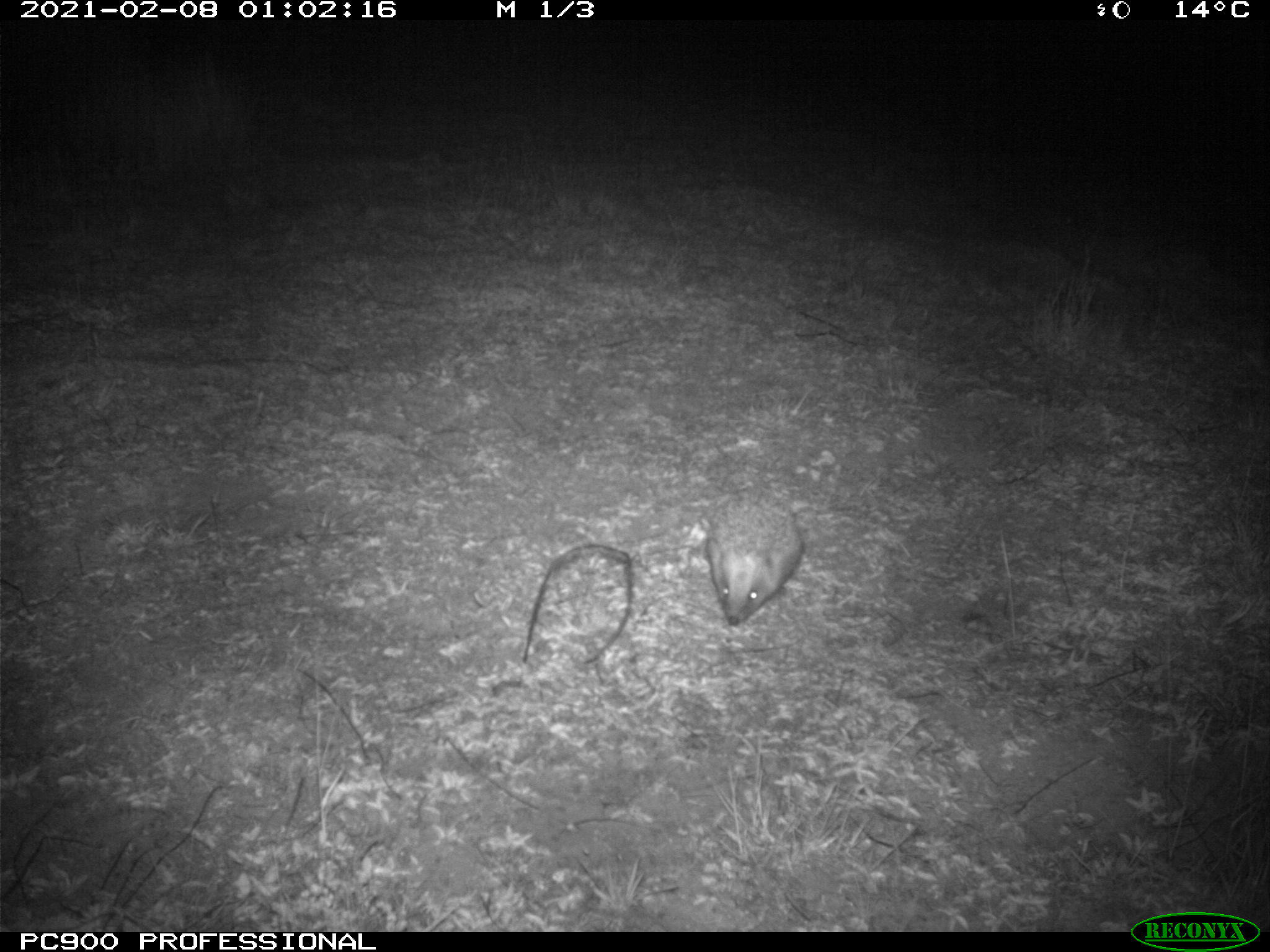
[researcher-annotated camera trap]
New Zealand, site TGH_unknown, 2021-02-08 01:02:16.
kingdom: Animalia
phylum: Chordata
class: Mammalia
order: Eulipotyphla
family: Erinaceidae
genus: Erinaceus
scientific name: Erinaceus europaeus europaeus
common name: european hedgehog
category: hedgehog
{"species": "hedgehog (european hedgehog) (Erinaceus europaeus europaeus)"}